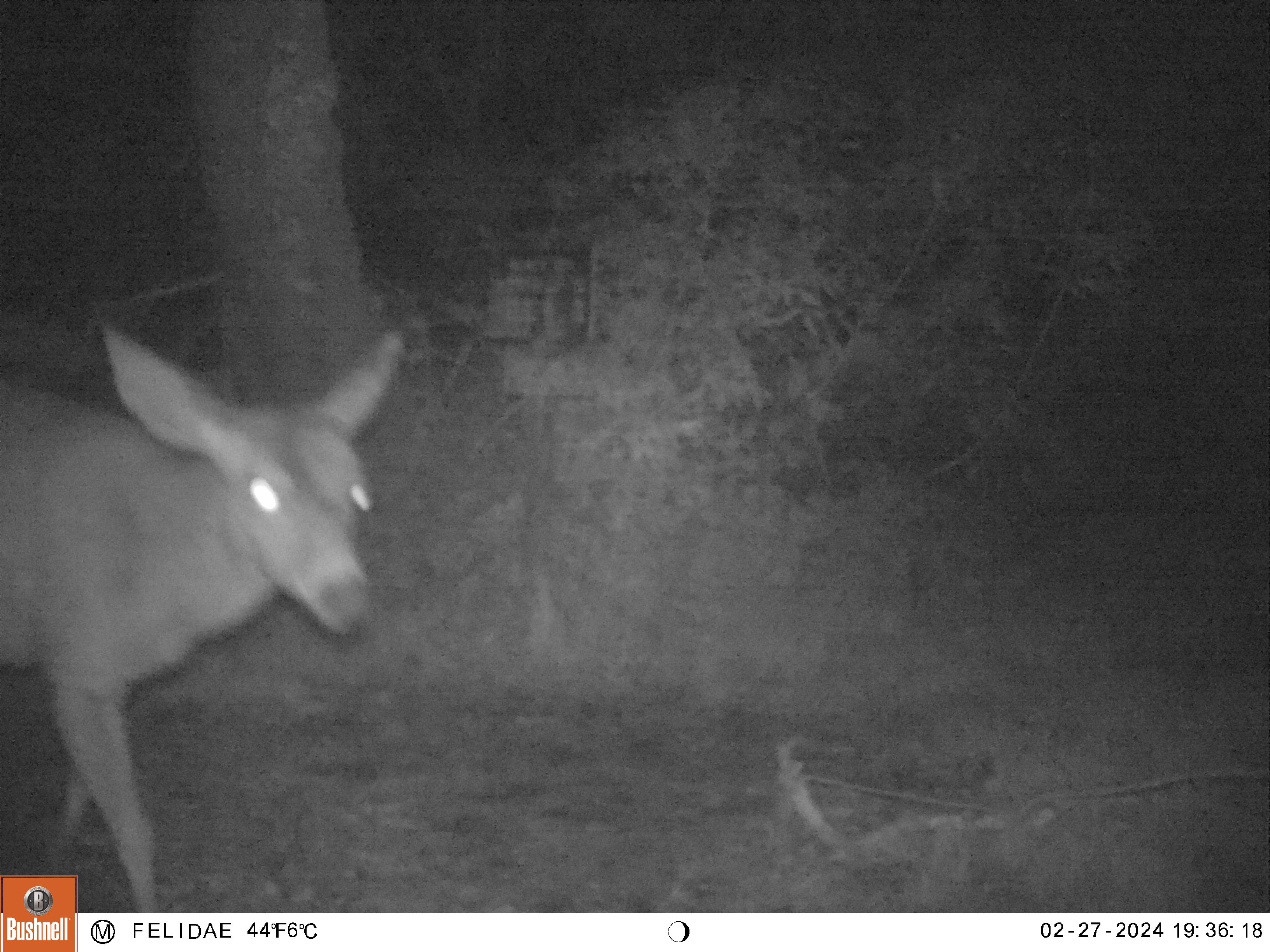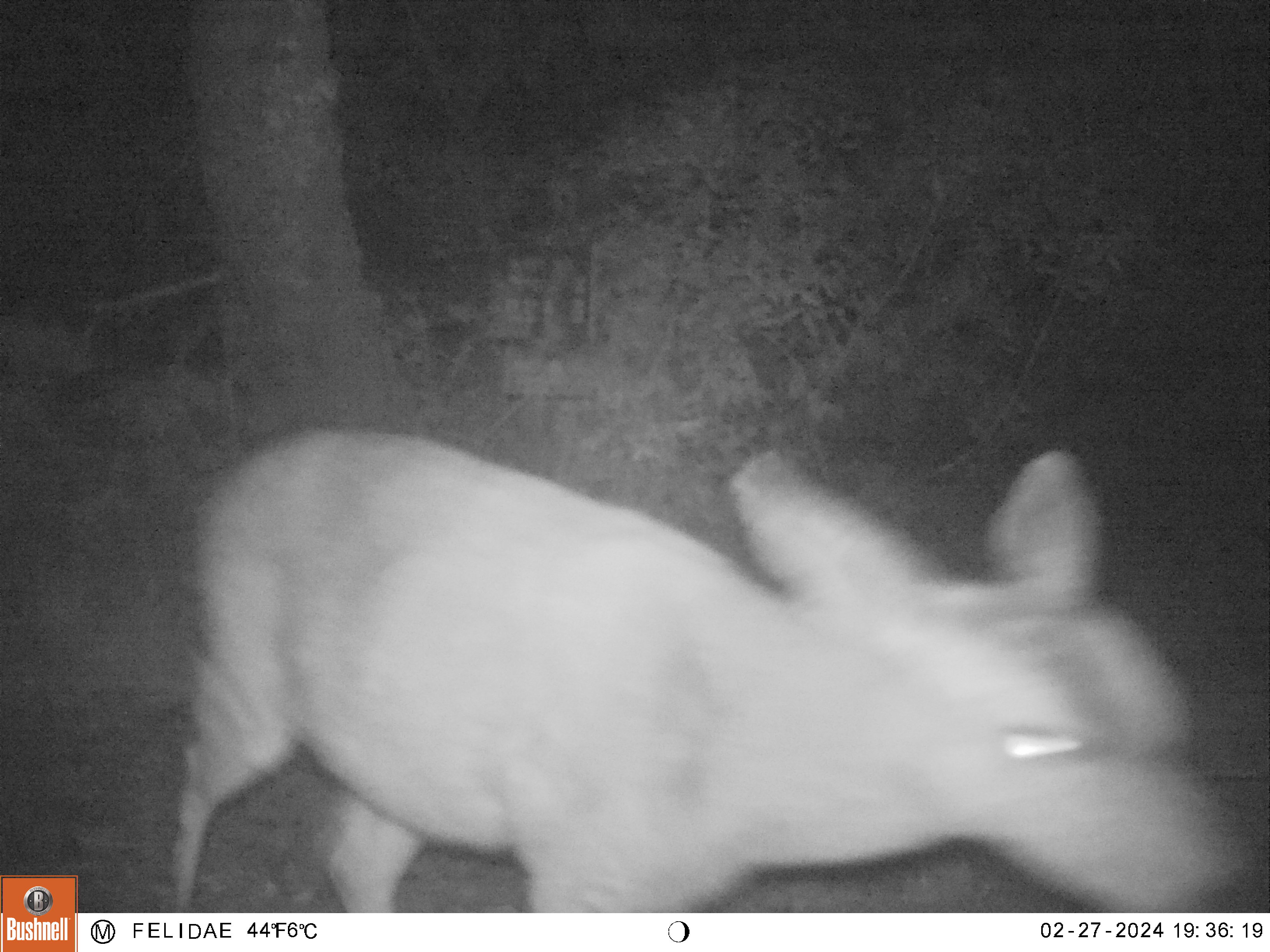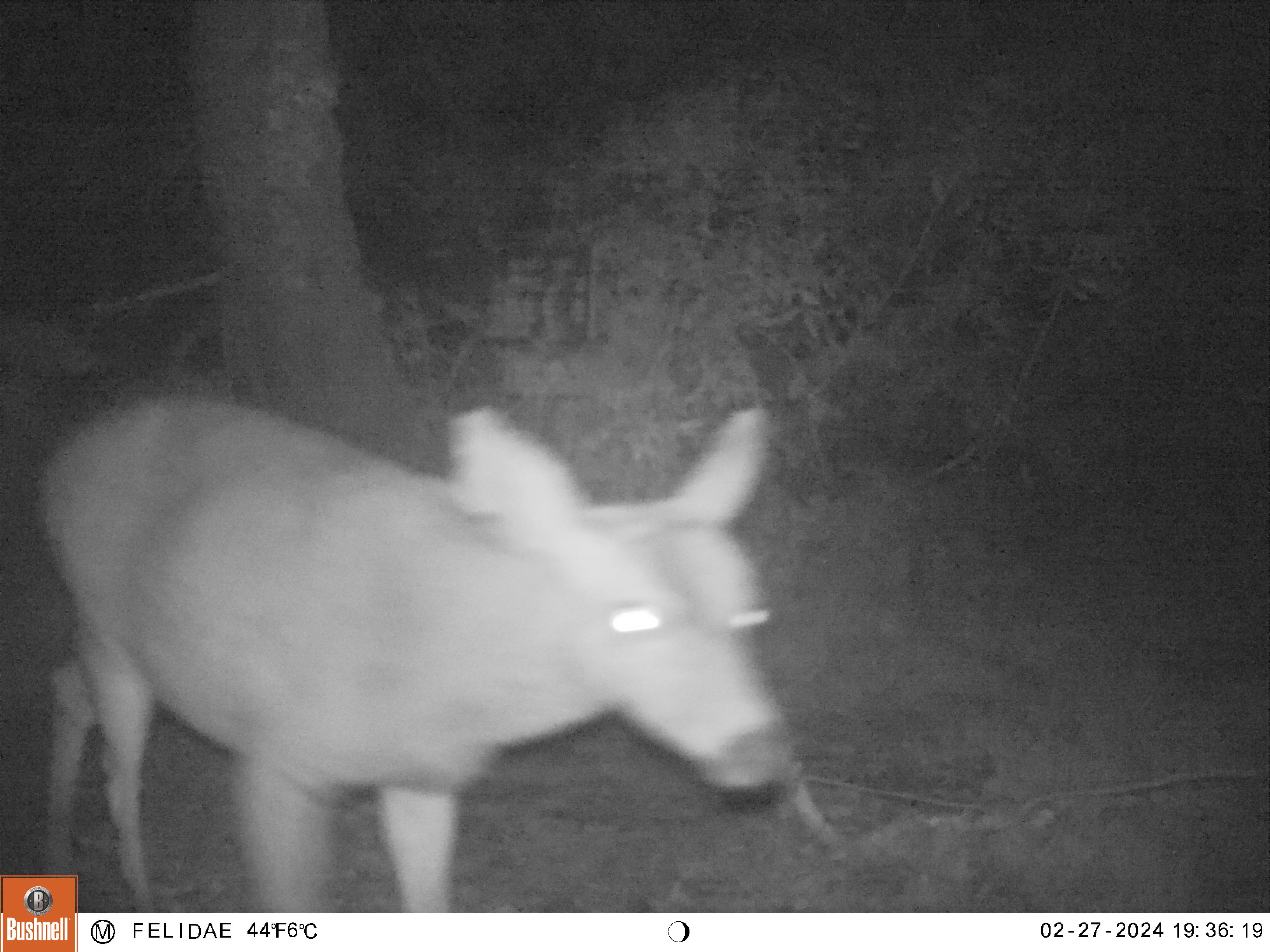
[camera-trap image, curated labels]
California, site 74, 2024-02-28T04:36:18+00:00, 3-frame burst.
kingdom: Animalia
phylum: Chordata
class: Mammalia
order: Artiodactyla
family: Cervidae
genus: Odocoileus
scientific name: Odocoileus hemionus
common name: mule deer